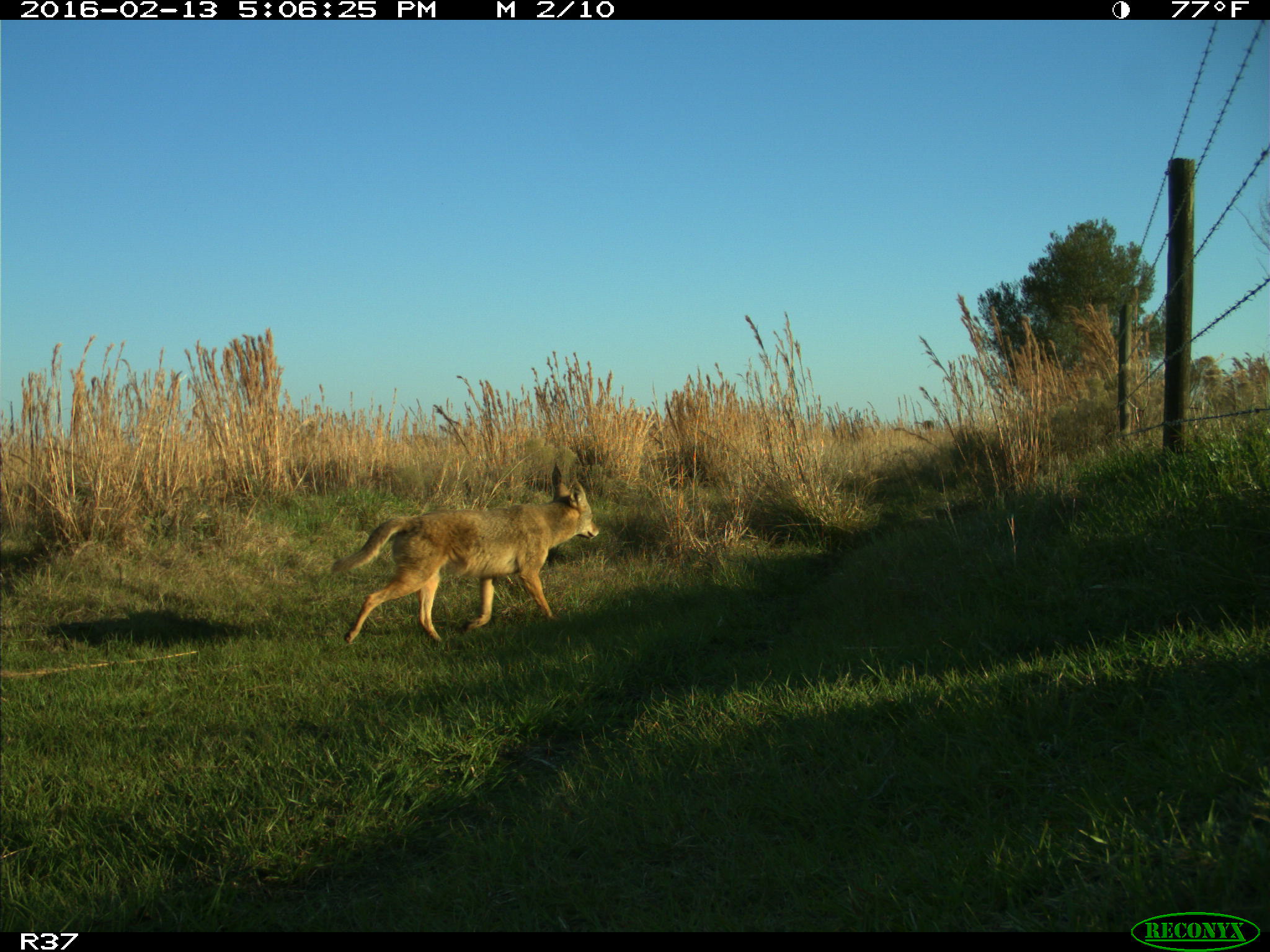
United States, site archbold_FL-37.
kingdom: Animalia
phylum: Chordata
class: Mammalia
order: Carnivora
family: Canidae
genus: Canis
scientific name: Canis latrans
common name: coyote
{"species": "Canis latrans (coyote)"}